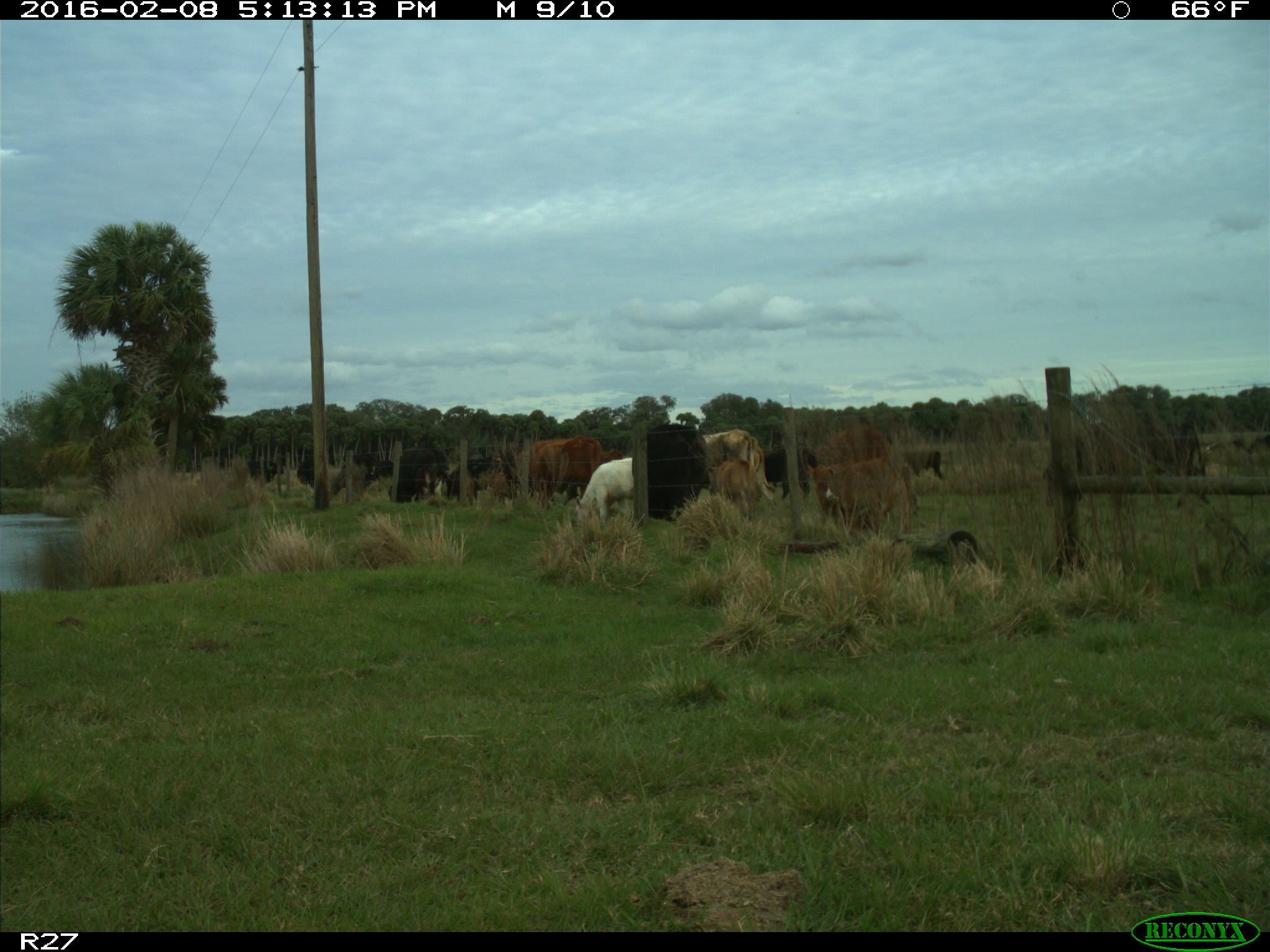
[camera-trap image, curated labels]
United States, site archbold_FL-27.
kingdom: Animalia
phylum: Chordata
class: Mammalia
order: Artiodactyla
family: Bovidae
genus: Bos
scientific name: Bos taurus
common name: domestic cow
Bos taurus (domestic cow).